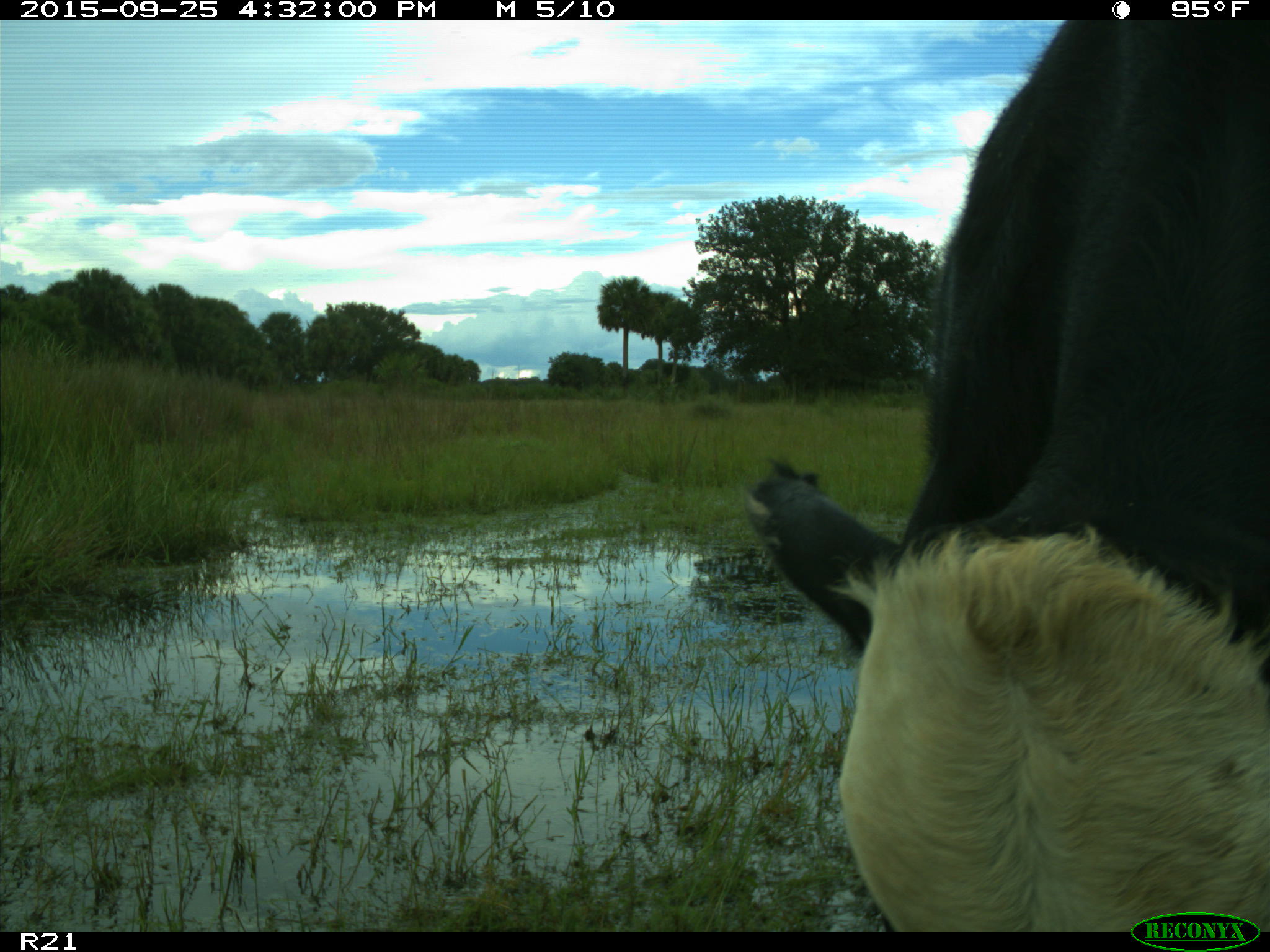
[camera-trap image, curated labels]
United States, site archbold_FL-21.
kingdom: Animalia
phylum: Chordata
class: Mammalia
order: Artiodactyla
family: Bovidae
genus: Bos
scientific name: Bos taurus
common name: domestic cow